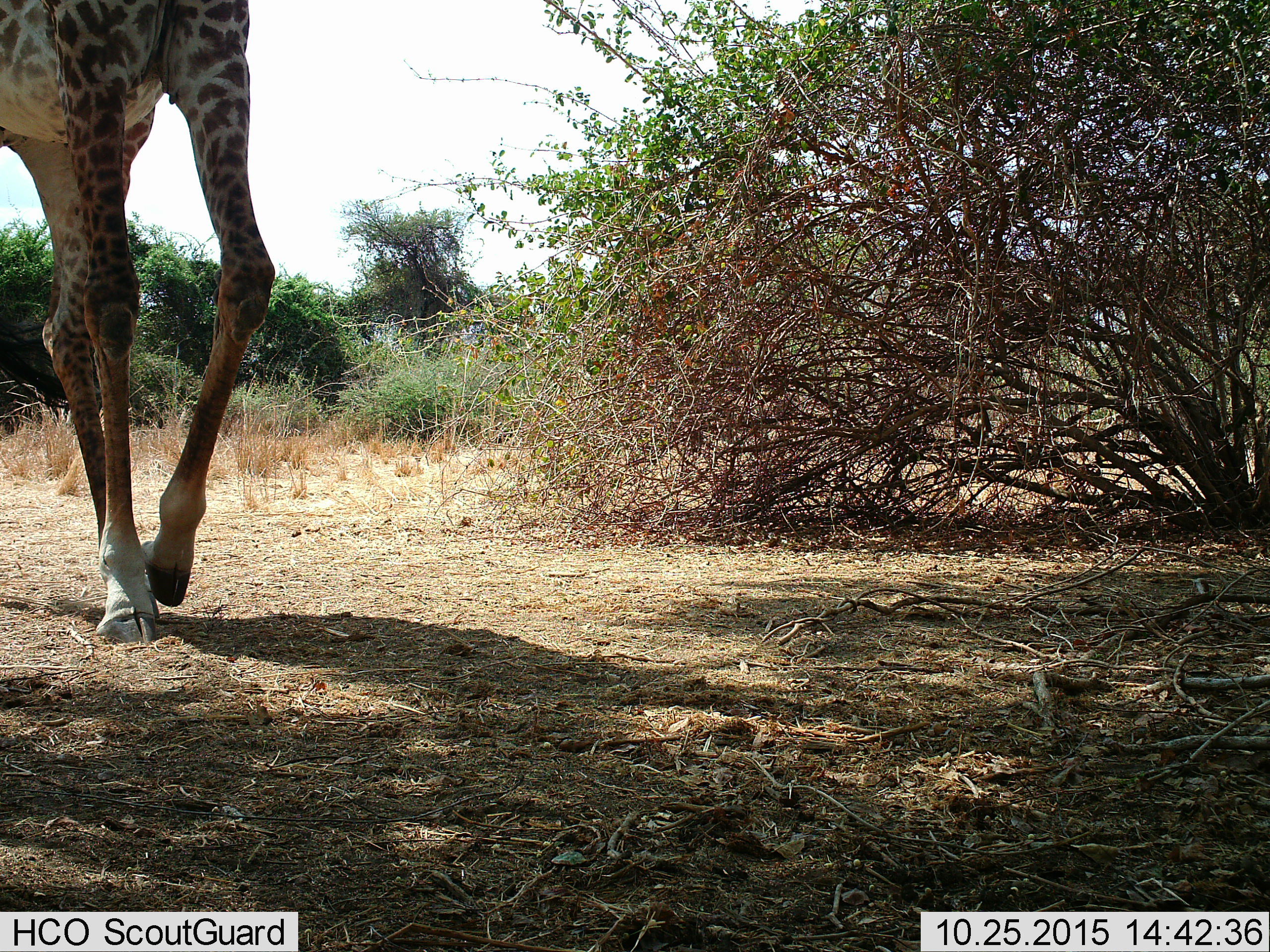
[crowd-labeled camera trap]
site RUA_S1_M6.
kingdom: Animalia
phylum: Chordata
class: Mammalia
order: Artiodactyla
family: Giraffidae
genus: Giraffa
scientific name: Giraffa camelopardalis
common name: giraffe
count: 1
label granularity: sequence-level